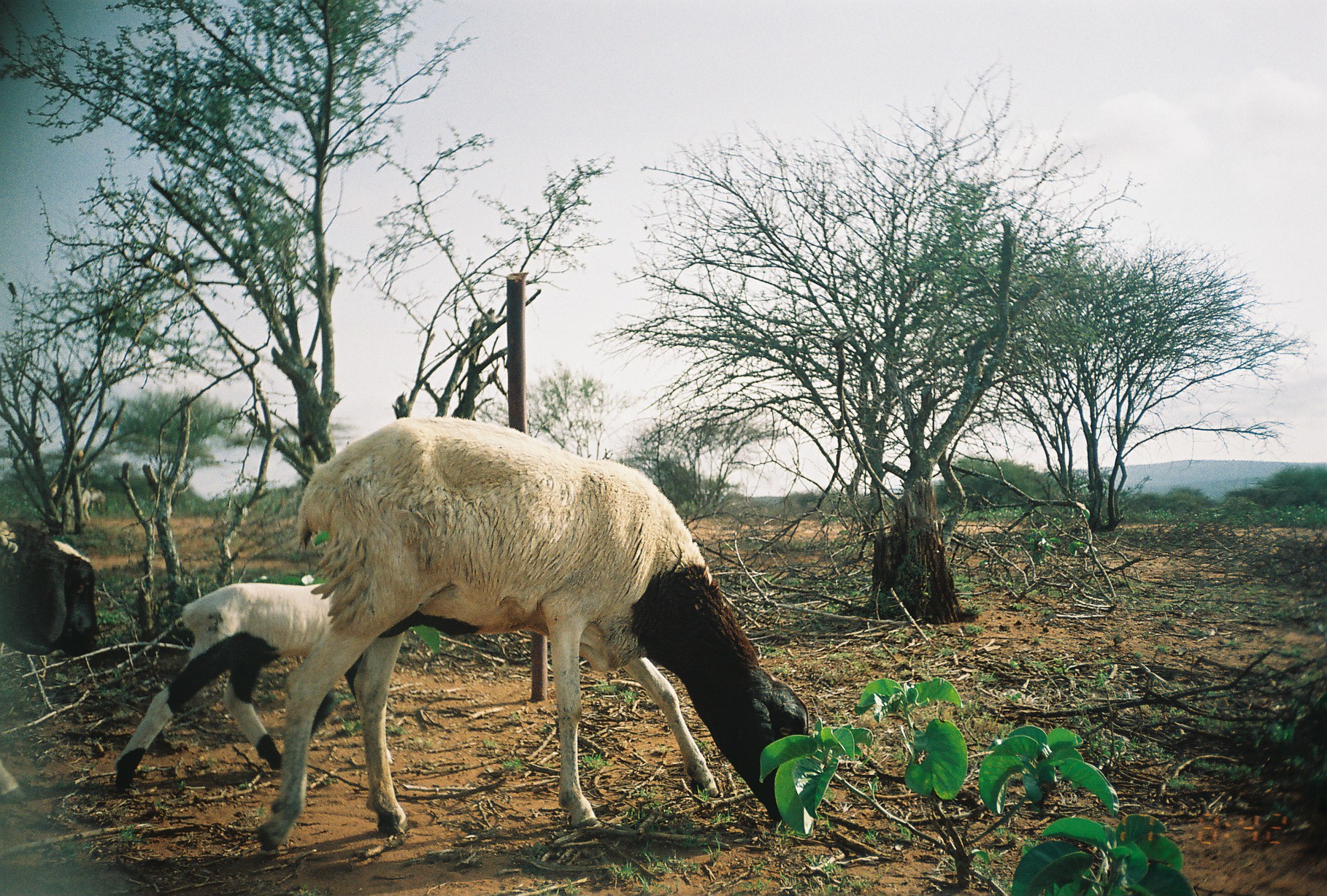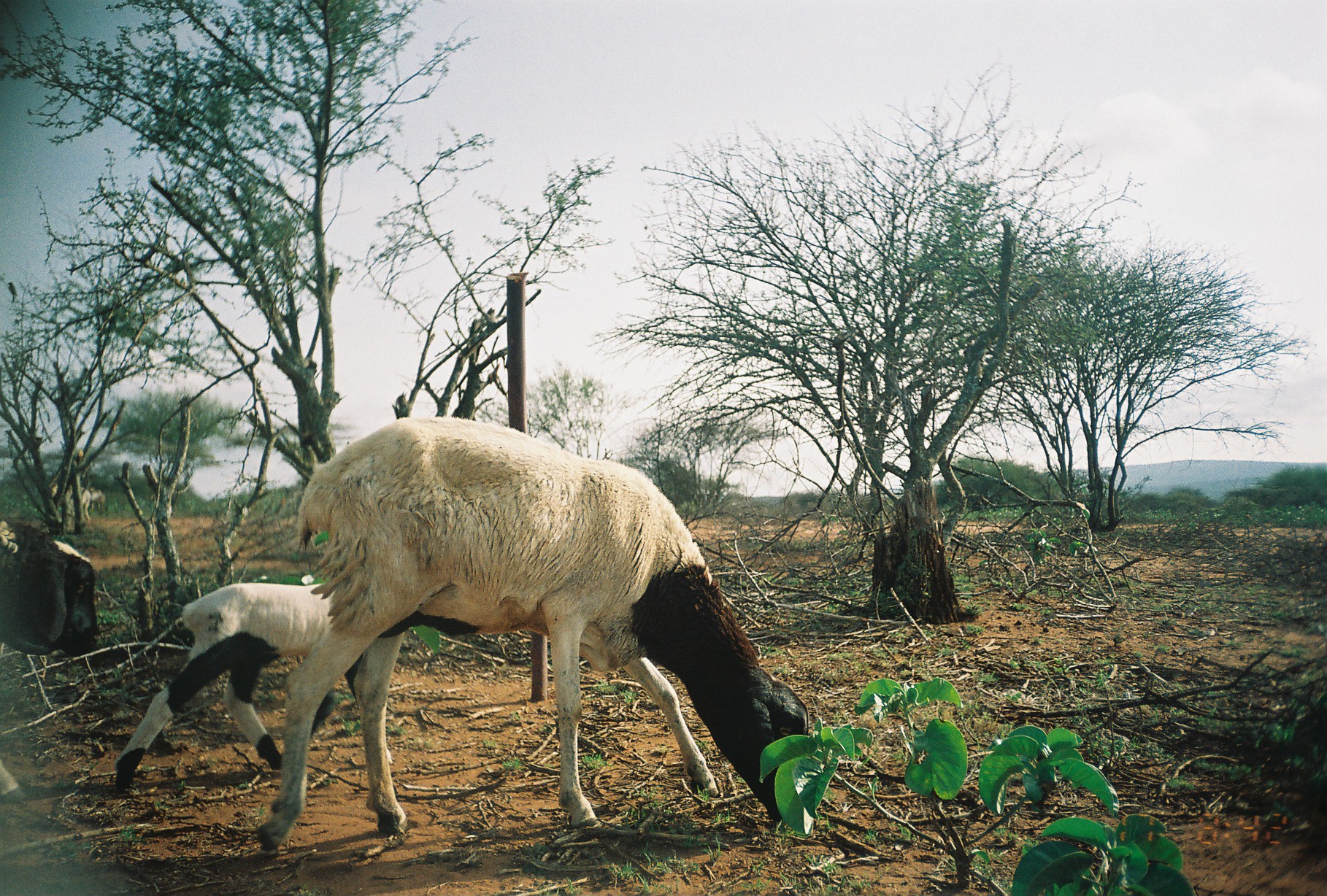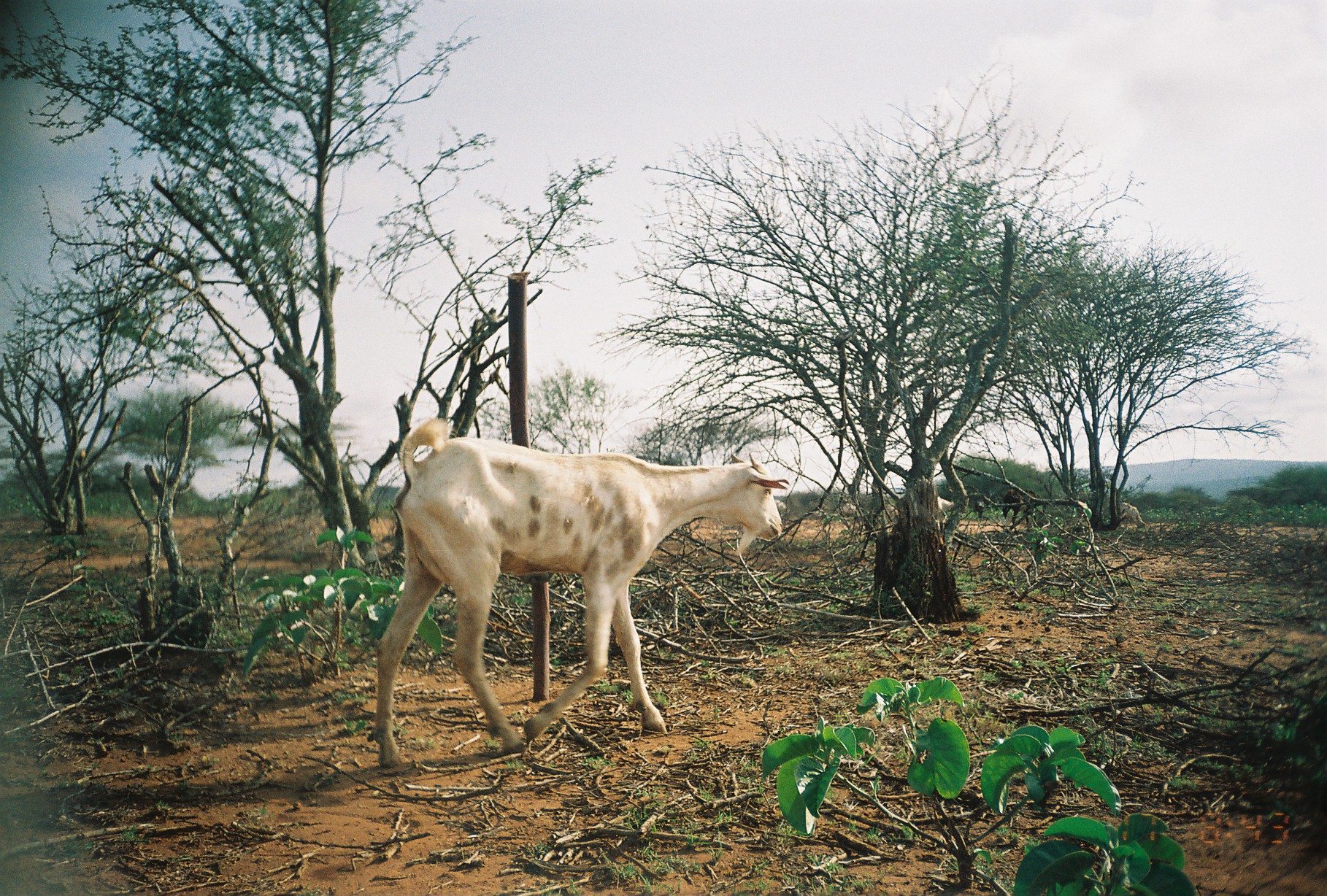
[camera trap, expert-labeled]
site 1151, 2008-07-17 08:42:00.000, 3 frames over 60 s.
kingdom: Animalia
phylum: Chordata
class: Mammalia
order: Artiodactyla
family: Bovidae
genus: Ovis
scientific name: Ovis aries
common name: domestic sheep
Ovis aries (domestic sheep), count 3.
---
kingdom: Animalia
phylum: Chordata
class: Mammalia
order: Artiodactyla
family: Bovidae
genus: Capra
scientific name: Capra aegagrus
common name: wild goat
Capra aegagrus (wild goat), count 1.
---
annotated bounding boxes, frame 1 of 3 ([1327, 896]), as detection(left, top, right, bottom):
ovis aries: detection(255, 413, 813, 856); detection(110, 578, 393, 800); detection(0, 506, 99, 807)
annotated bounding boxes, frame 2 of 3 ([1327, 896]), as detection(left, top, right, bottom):
capra aegagrus: detection(250, 413, 813, 855); detection(110, 578, 391, 793); detection(0, 506, 99, 807)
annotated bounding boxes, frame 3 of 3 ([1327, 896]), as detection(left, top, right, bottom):
capra aegagrus: detection(370, 415, 791, 769); detection(1001, 487, 1041, 528); detection(1119, 501, 1146, 530); detection(936, 494, 956, 521)